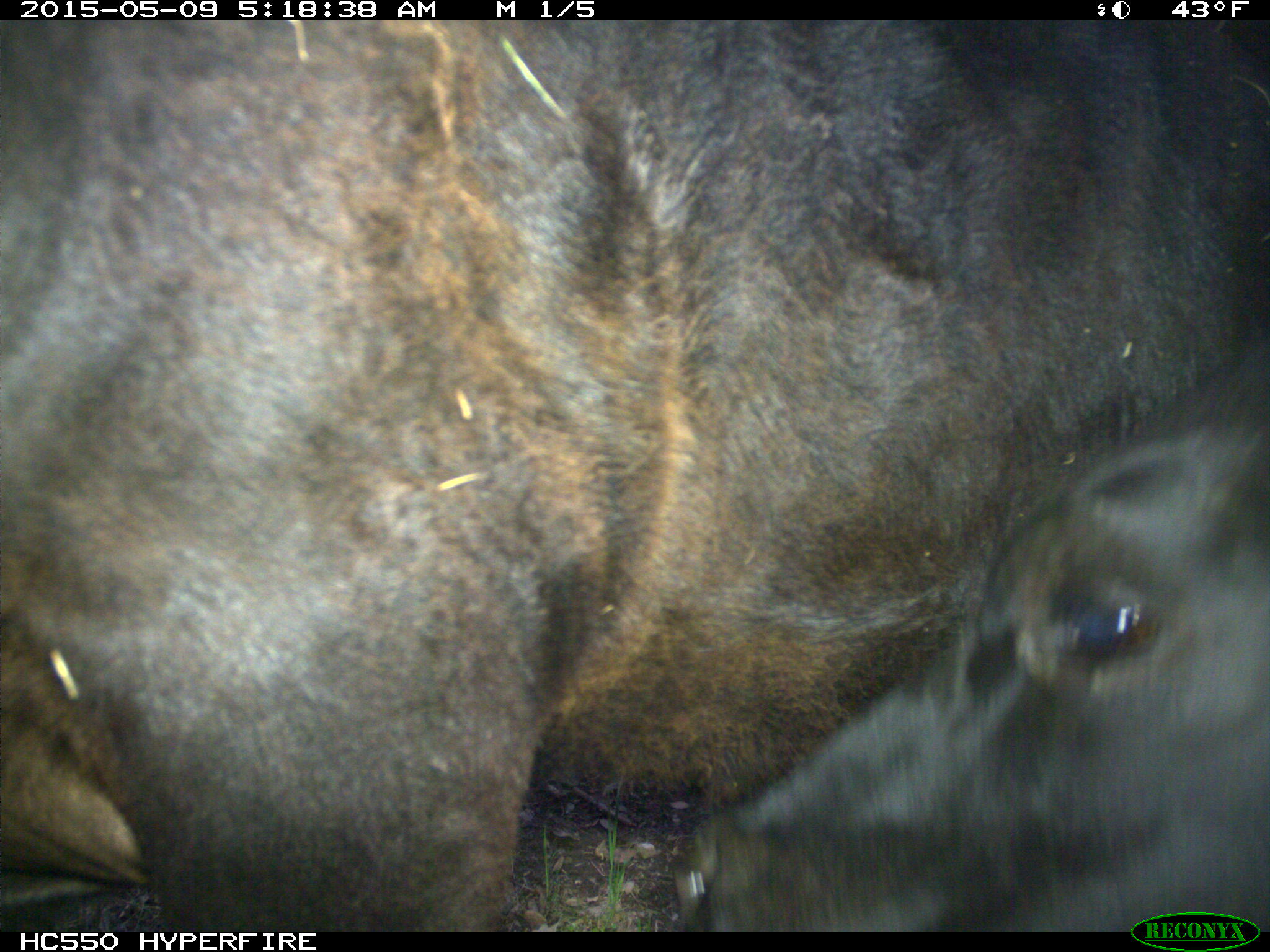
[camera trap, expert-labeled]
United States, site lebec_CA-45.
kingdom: Animalia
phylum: Chordata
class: Mammalia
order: Artiodactyla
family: Bovidae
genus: Bos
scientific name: Bos taurus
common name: domestic cow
Bos taurus (domestic cow).